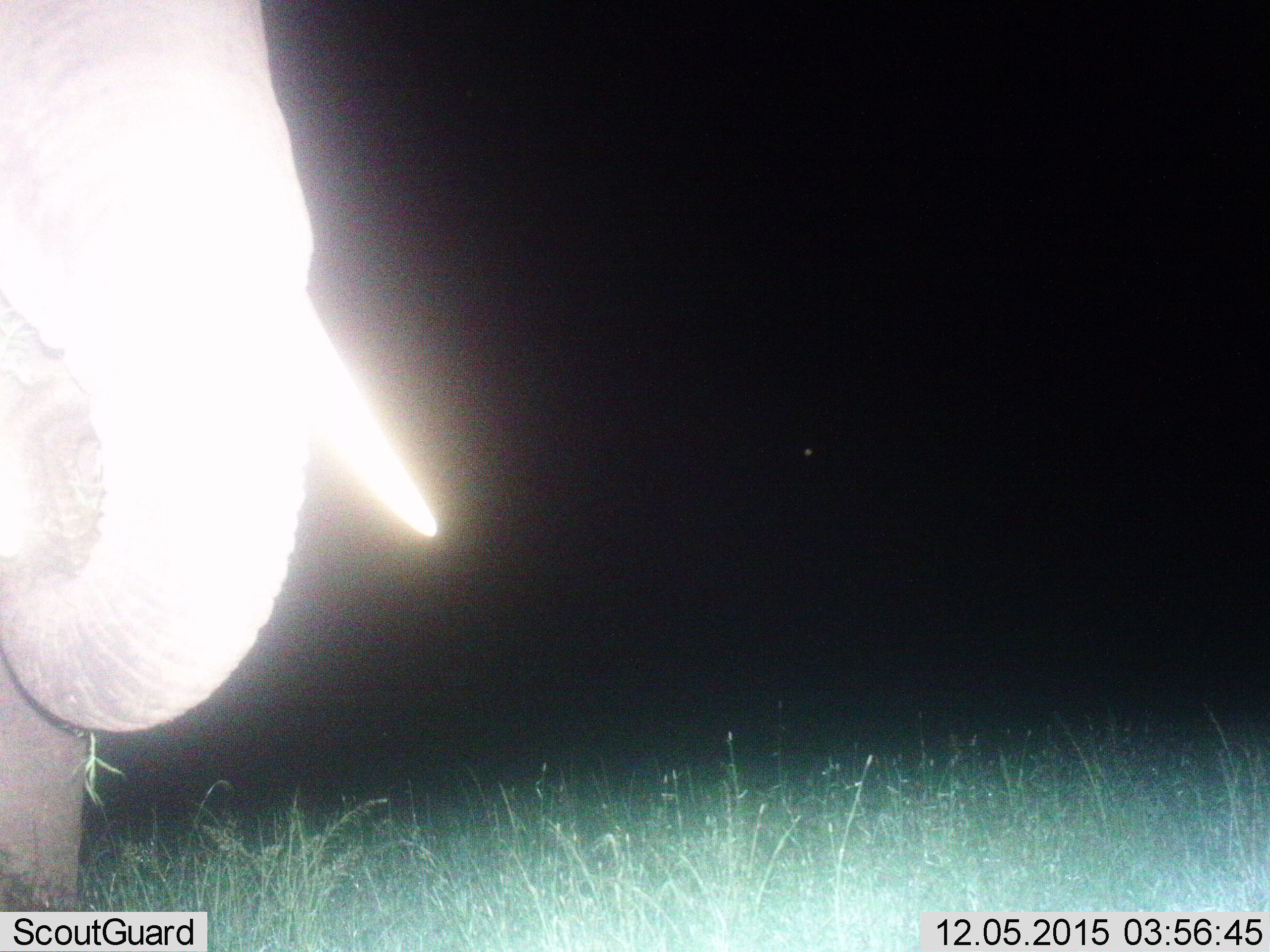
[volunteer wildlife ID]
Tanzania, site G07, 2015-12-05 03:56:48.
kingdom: Animalia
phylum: Chordata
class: Mammalia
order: Proboscidea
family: Elephantidae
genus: Loxodonta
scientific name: Loxodonta africana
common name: african bush elephant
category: elephant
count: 1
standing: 75%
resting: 0%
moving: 0%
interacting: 0%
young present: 0%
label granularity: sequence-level